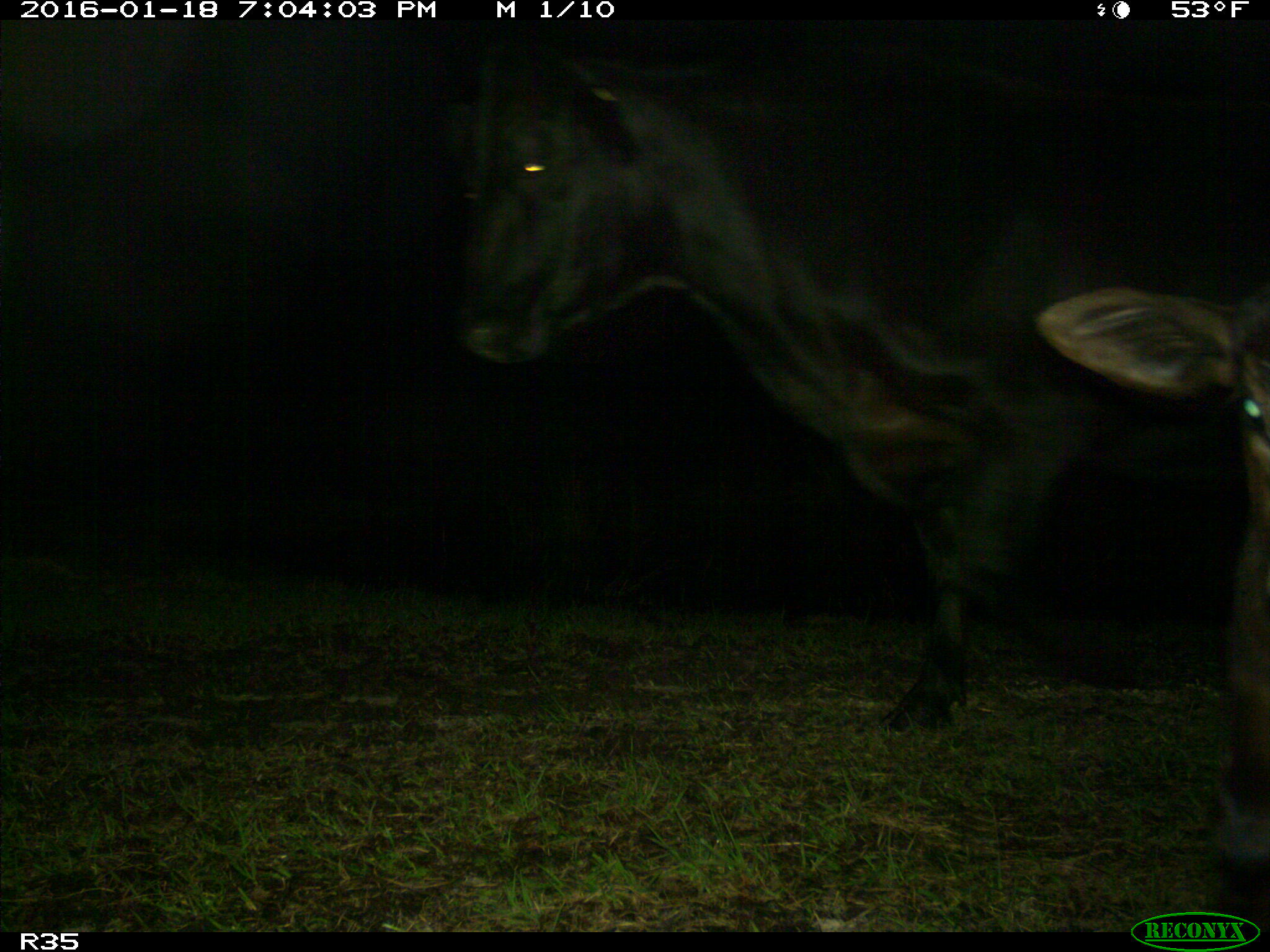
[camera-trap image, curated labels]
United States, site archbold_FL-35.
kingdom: Animalia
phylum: Chordata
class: Mammalia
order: Artiodactyla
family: Bovidae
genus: Bos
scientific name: Bos taurus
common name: domestic cow